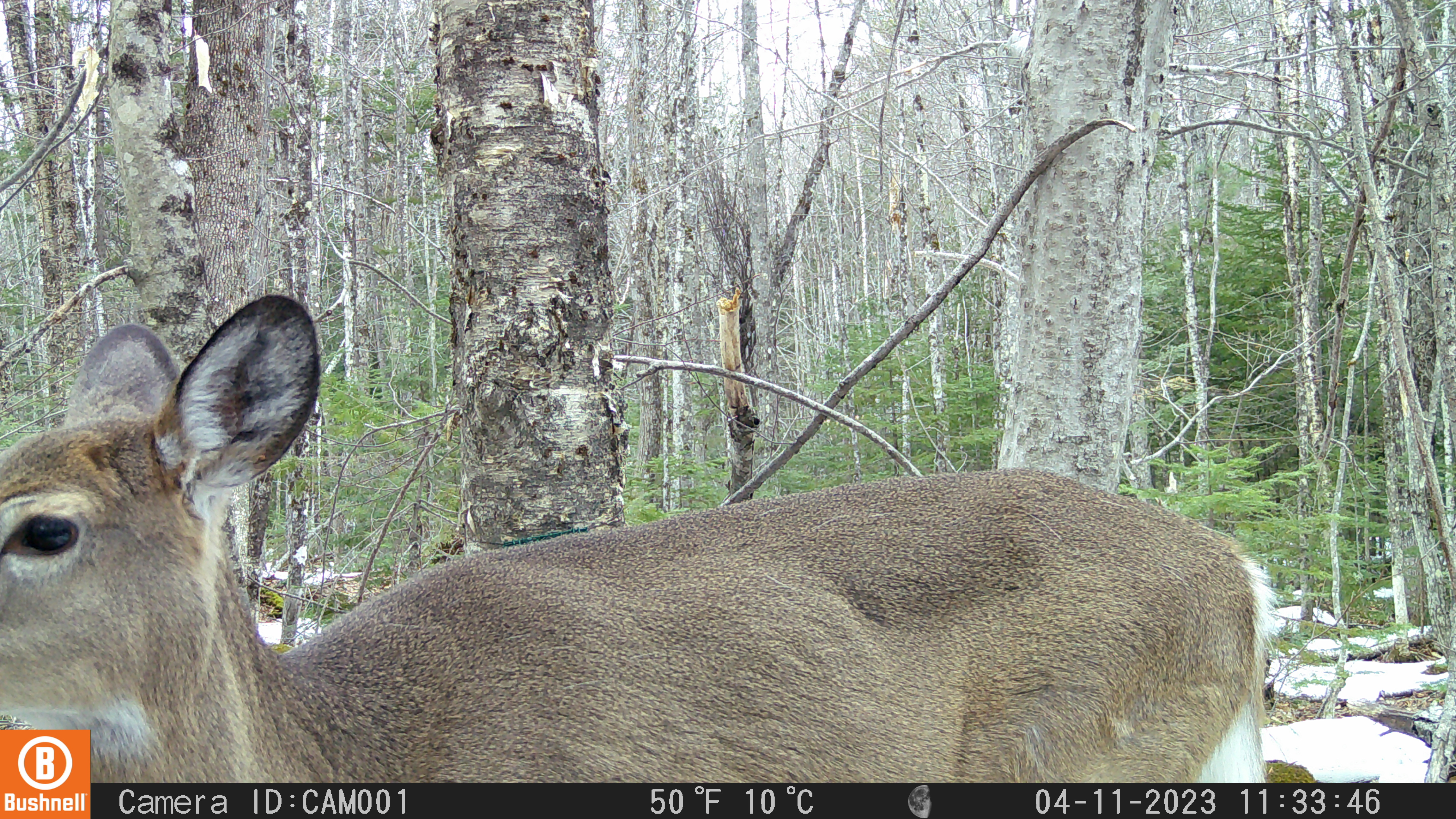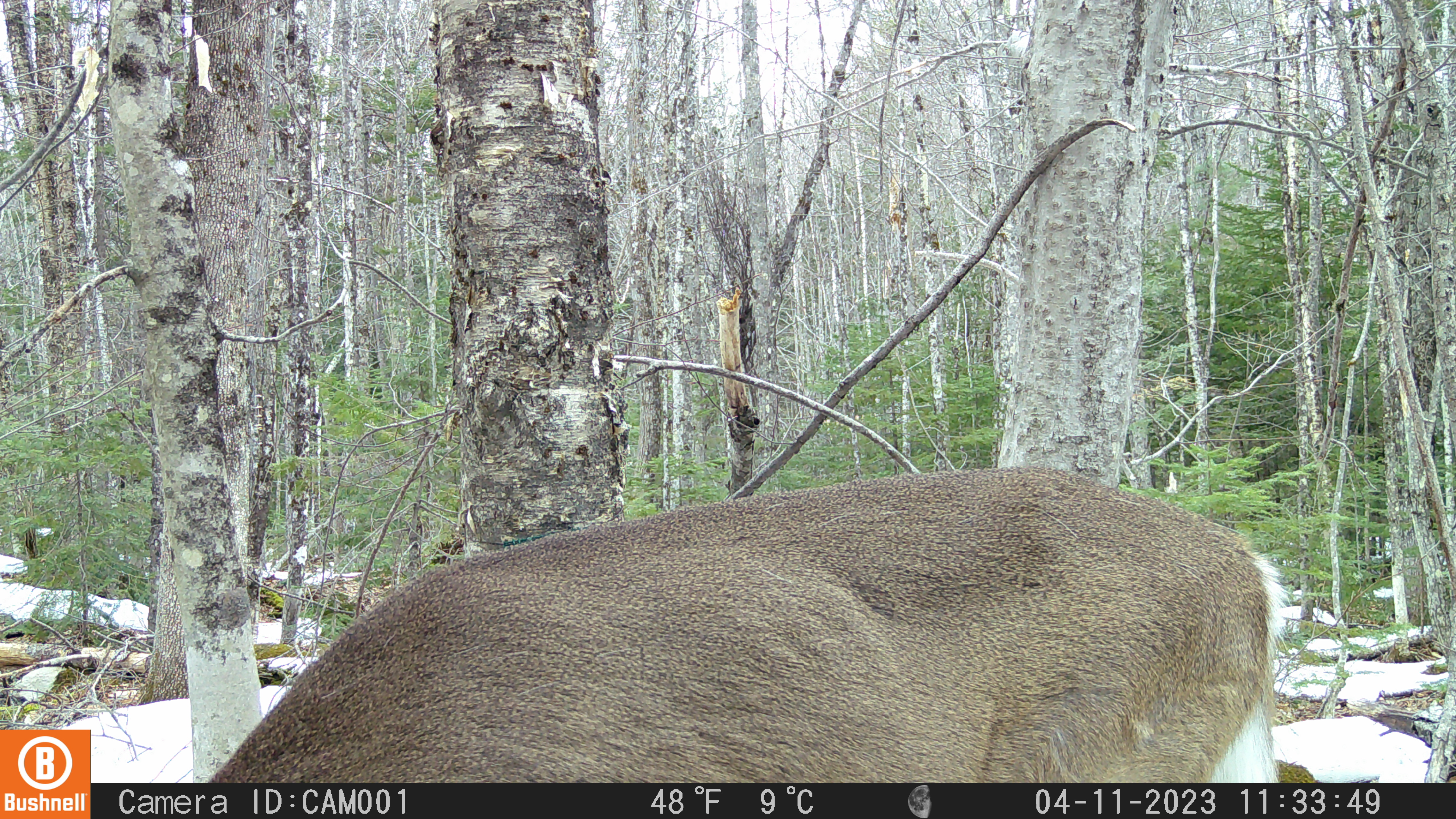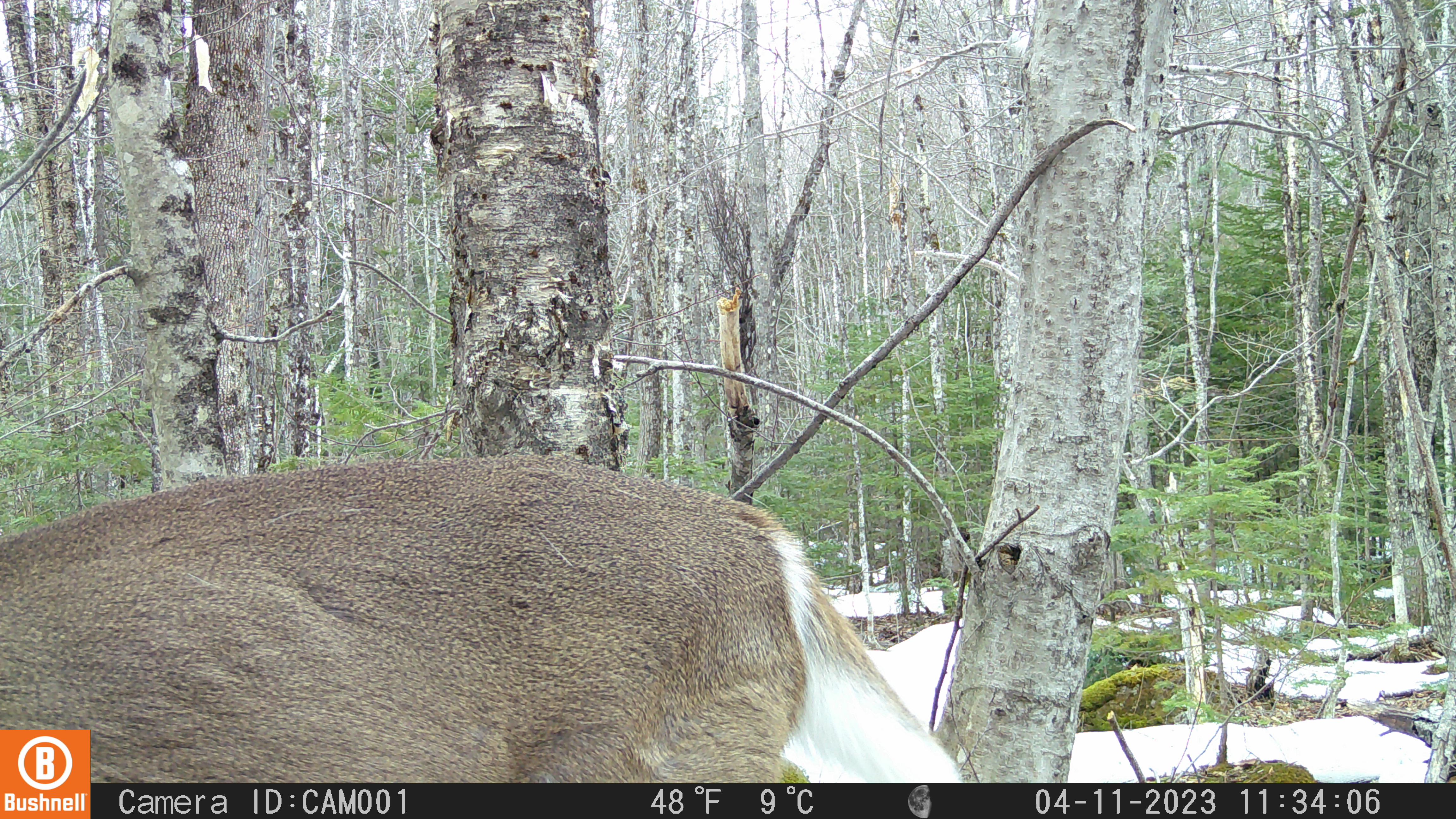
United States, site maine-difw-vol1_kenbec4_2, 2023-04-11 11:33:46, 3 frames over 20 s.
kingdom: Animalia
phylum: Chordata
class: Mammalia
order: Artiodactyla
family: Cervidae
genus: Odocoileus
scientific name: Odocoileus virginianus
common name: white-tailed deer